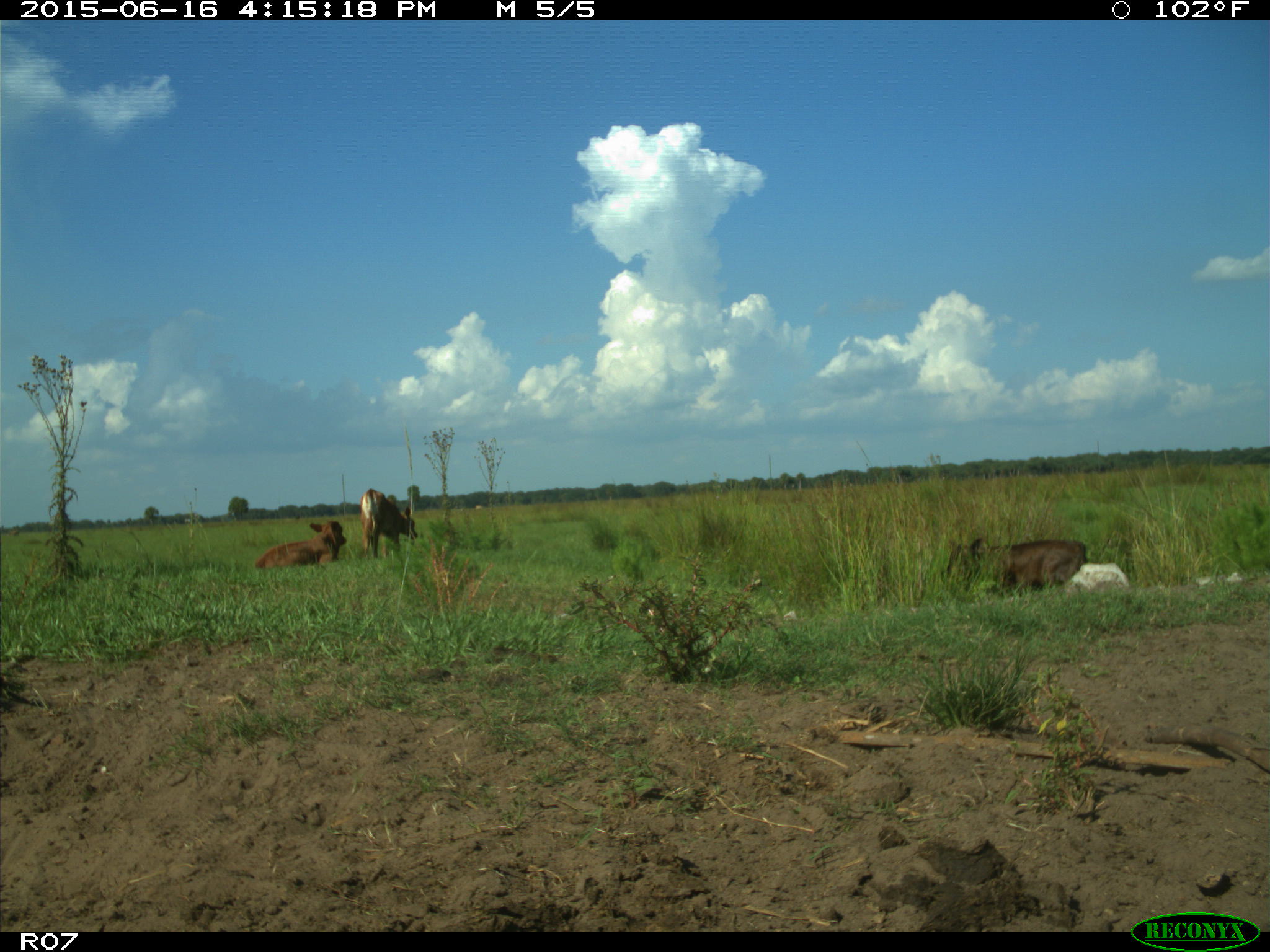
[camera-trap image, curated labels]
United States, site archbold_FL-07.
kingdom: Animalia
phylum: Chordata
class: Mammalia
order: Artiodactyla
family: Bovidae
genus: Bos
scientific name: Bos taurus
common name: domestic cow